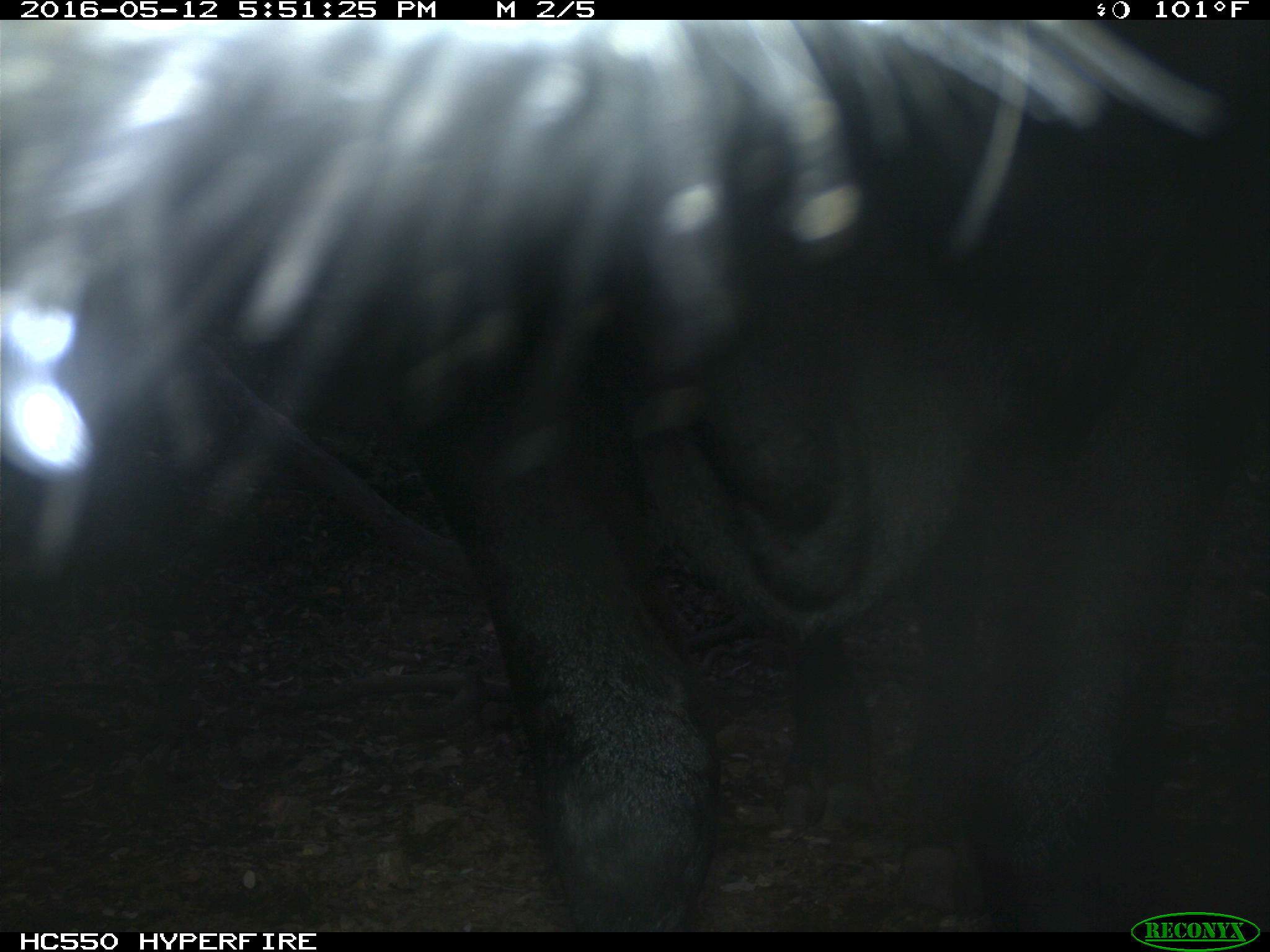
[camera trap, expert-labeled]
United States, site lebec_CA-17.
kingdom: Animalia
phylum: Chordata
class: Mammalia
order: Artiodactyla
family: Bovidae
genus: Bos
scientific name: Bos taurus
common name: domestic cow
Bos taurus (domestic cow).